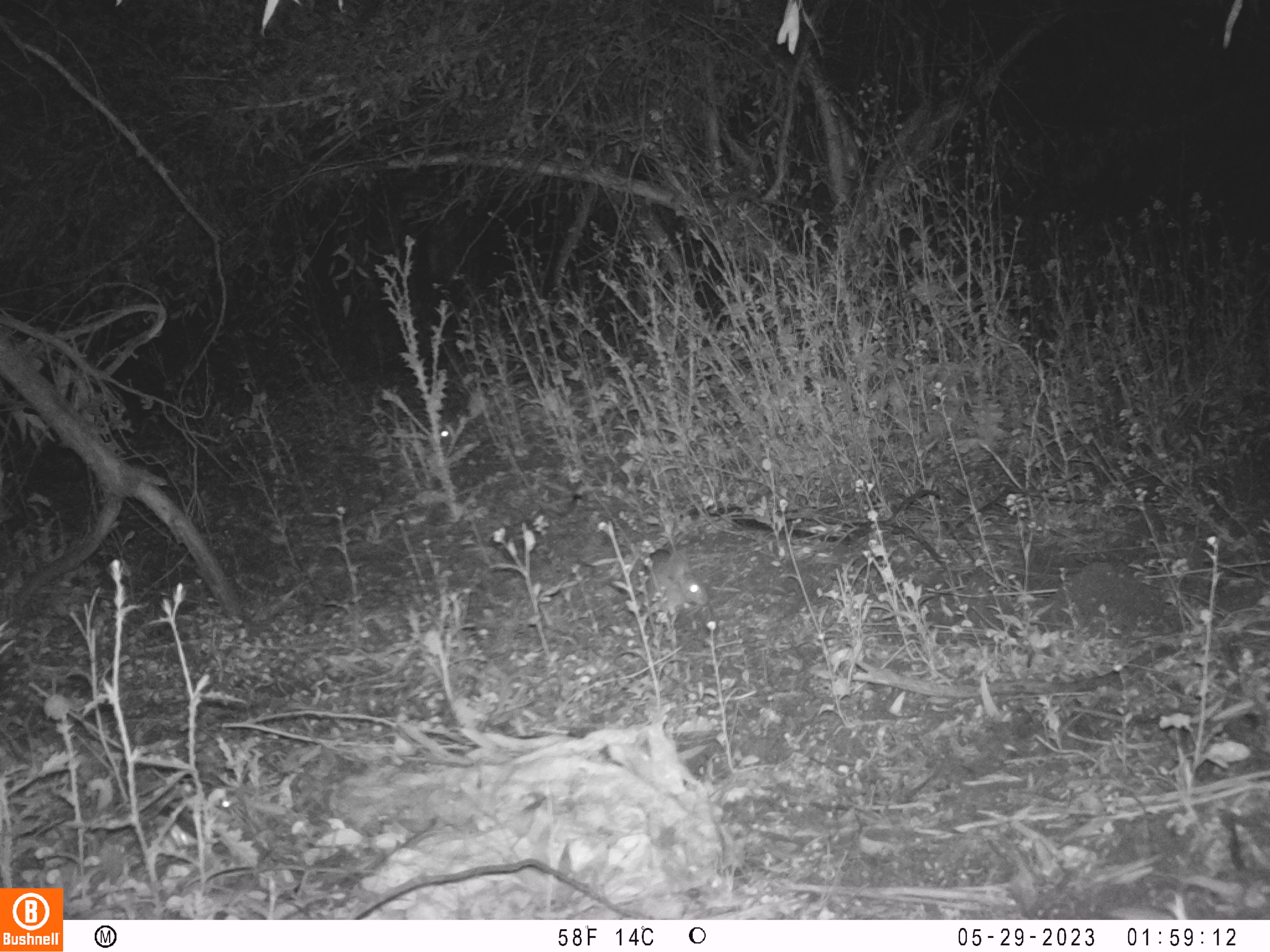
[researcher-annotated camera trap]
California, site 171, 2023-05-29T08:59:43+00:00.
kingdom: Animalia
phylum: Chordata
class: Mammalia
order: Lagomorpha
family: Leporidae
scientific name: Leporidae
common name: rabbit